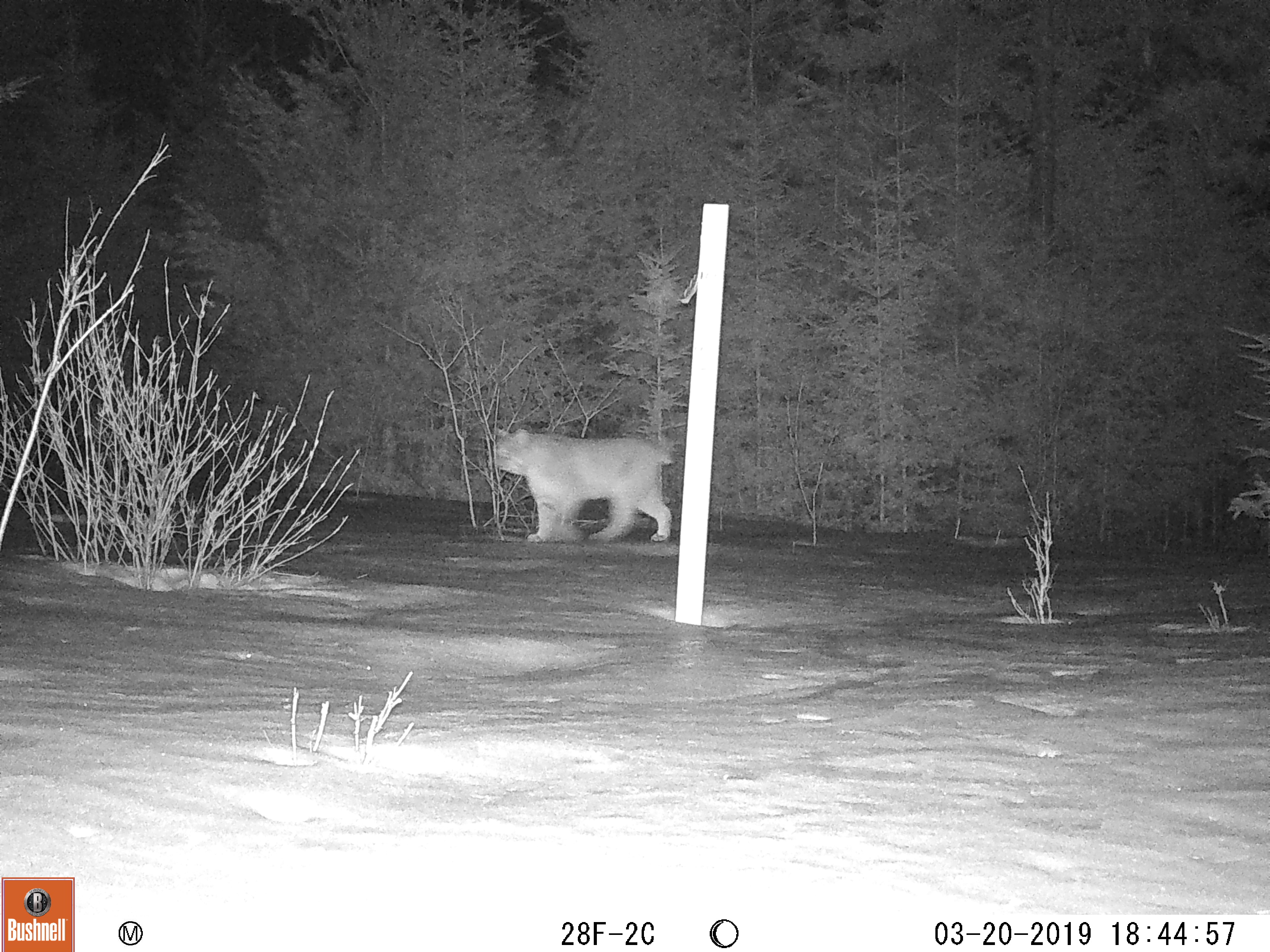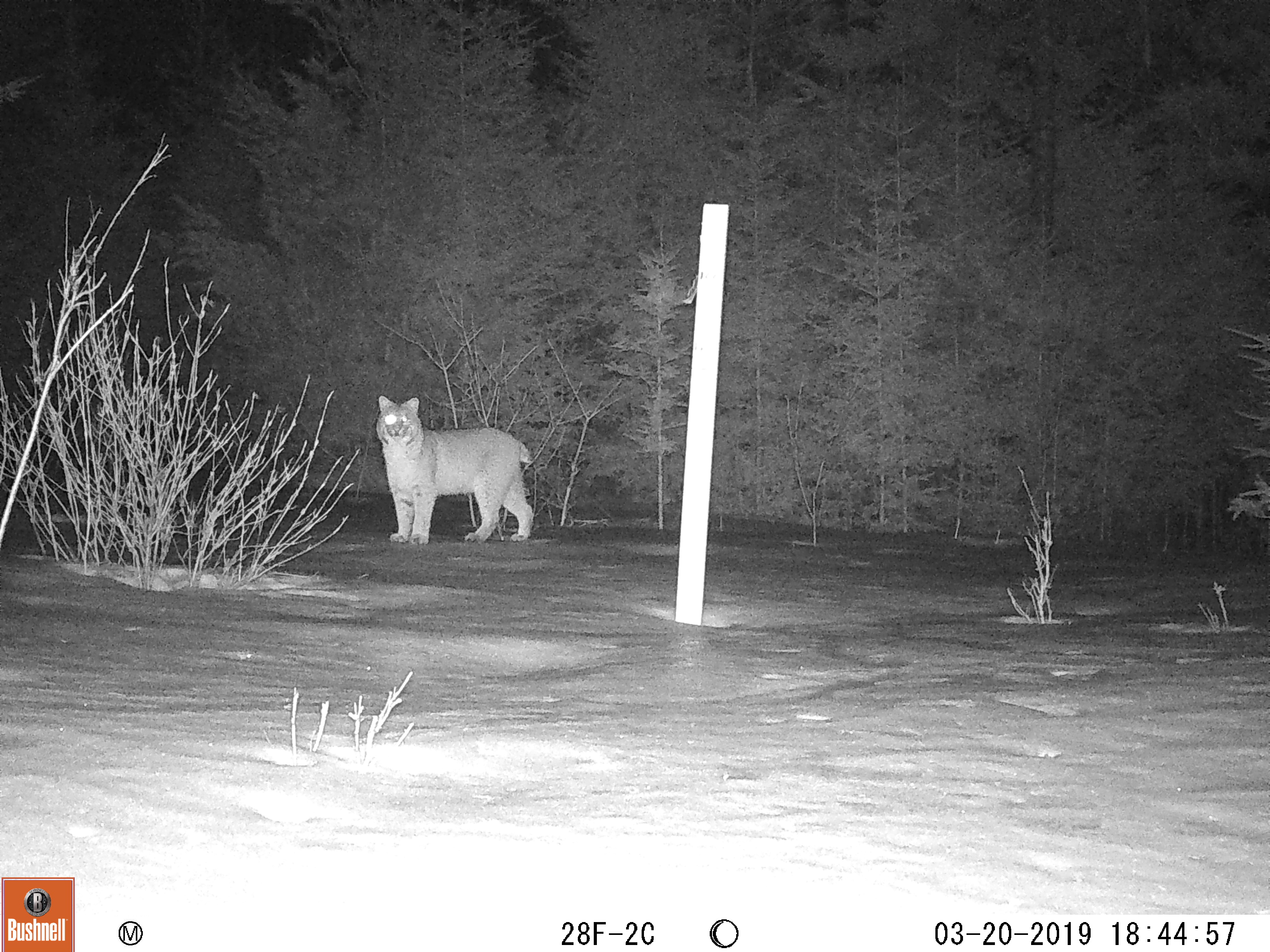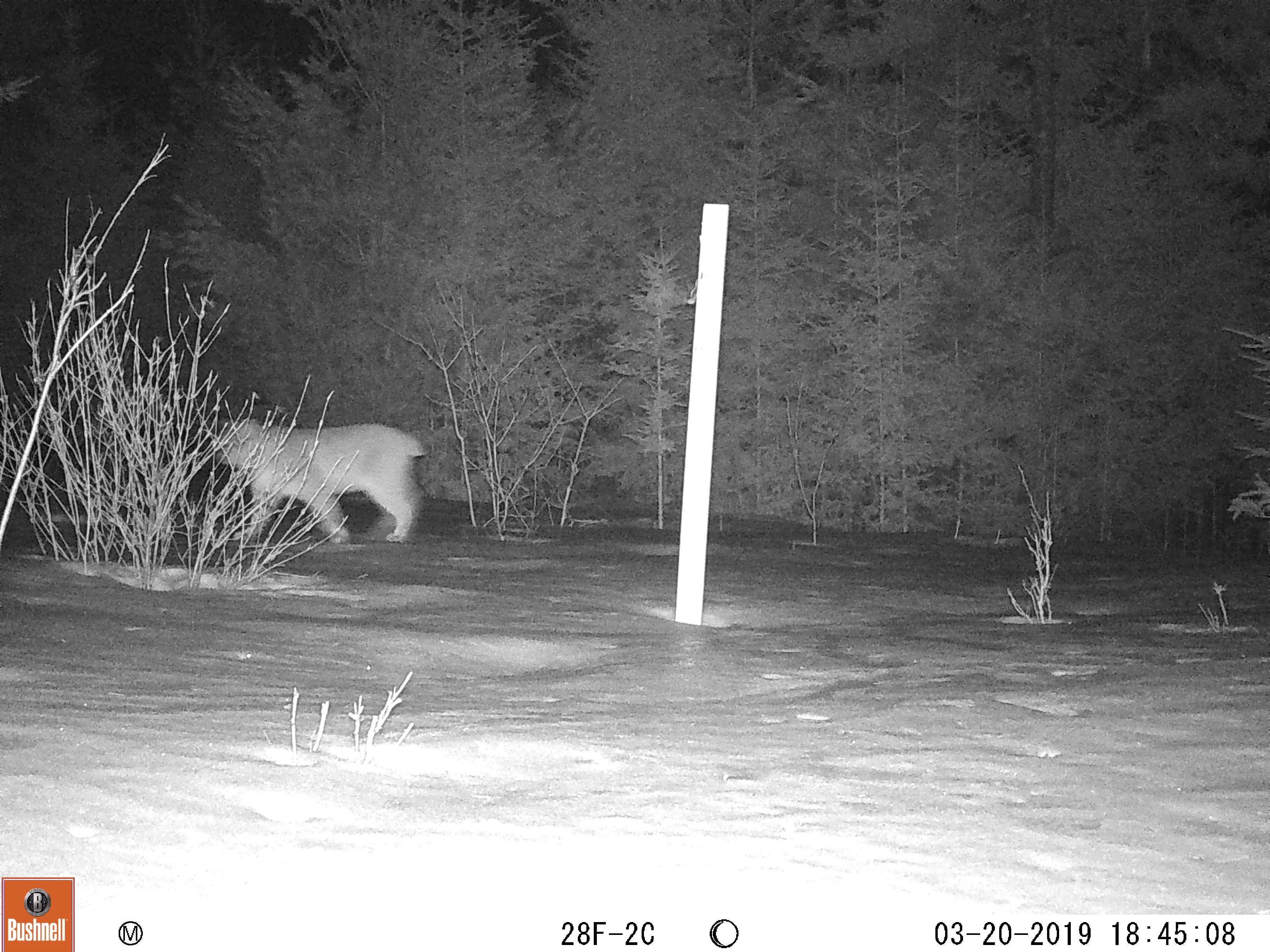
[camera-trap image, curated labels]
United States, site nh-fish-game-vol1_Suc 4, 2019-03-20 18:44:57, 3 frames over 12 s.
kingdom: Animalia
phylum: Chordata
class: Mammalia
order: Carnivora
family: Felidae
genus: Lynx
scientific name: Lynx rufus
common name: bobcat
Bobcat (Lynx rufus).